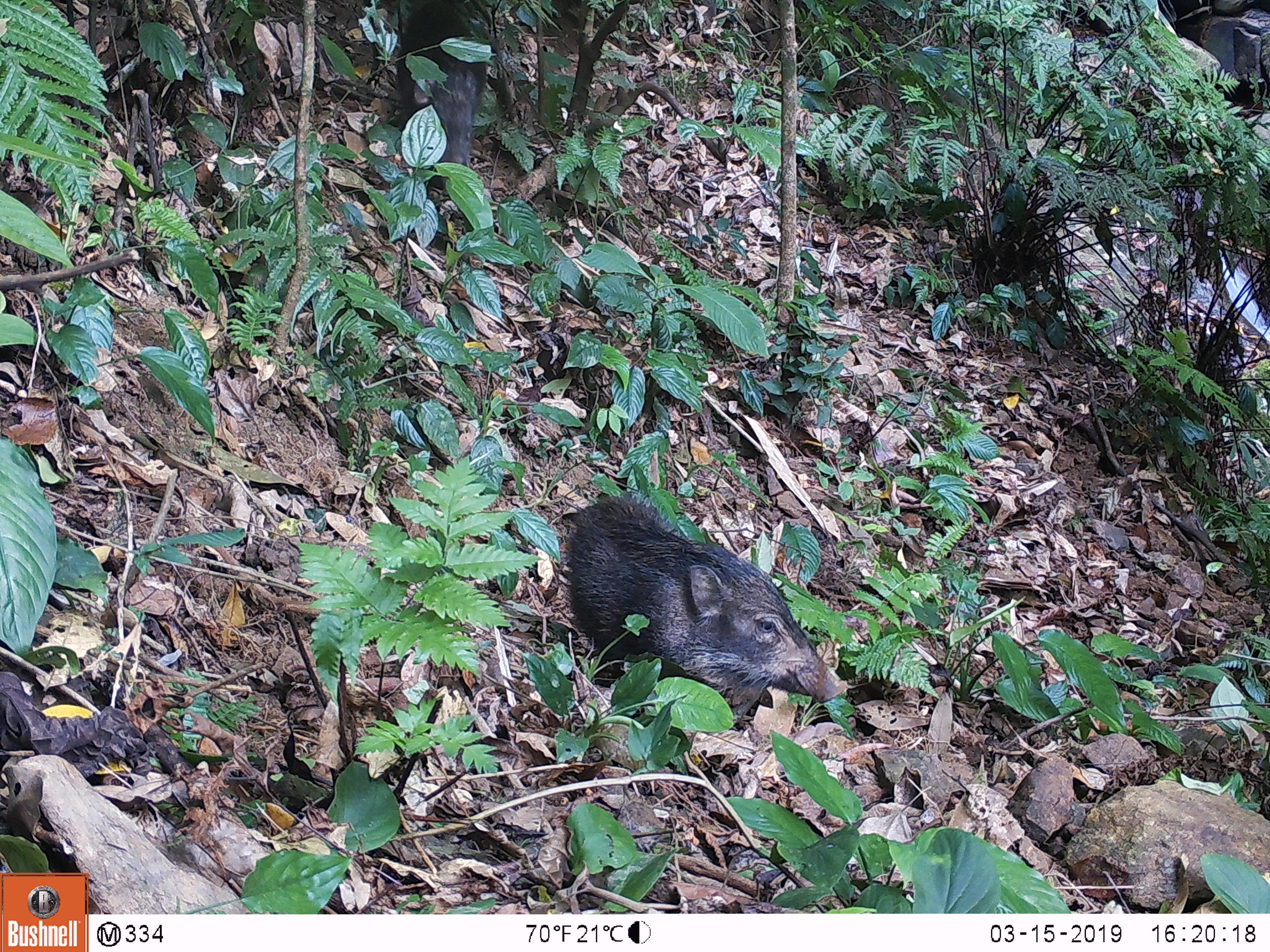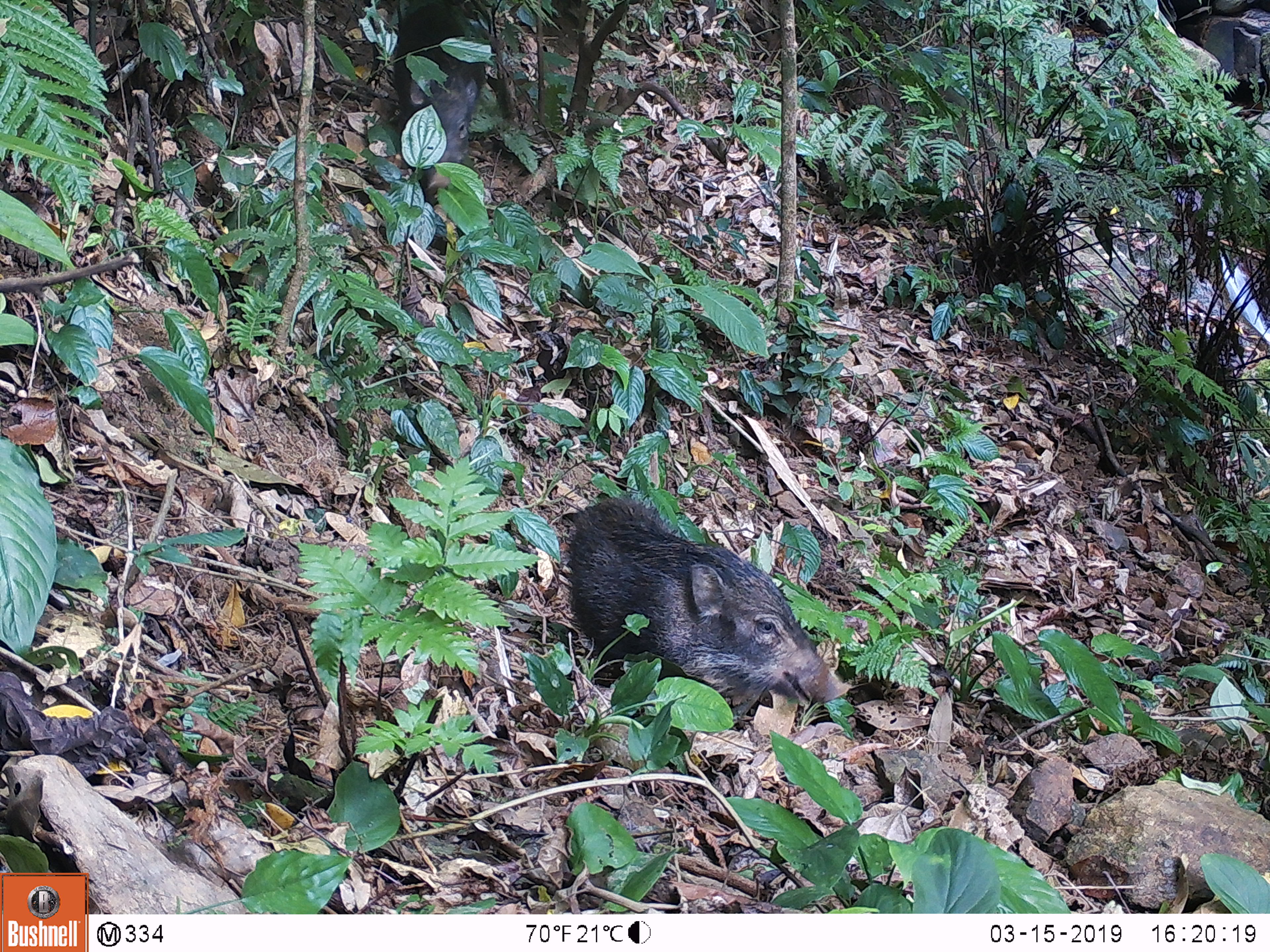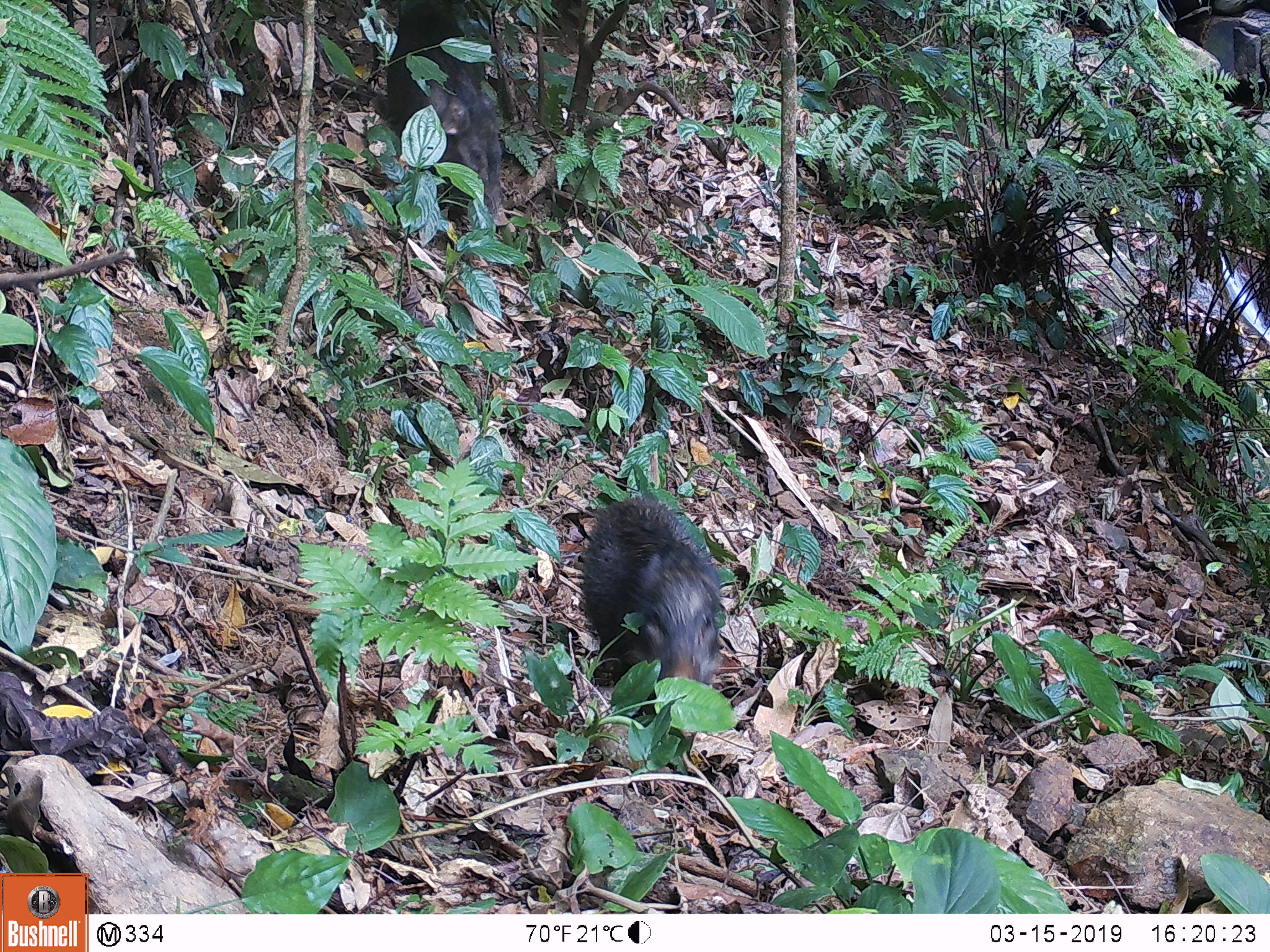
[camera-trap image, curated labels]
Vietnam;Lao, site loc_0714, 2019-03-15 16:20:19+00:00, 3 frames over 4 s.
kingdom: Animalia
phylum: Chordata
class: Mammalia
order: Artiodactyla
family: Suidae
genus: Sus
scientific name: Sus scrofa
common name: eurasian wild pig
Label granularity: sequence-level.